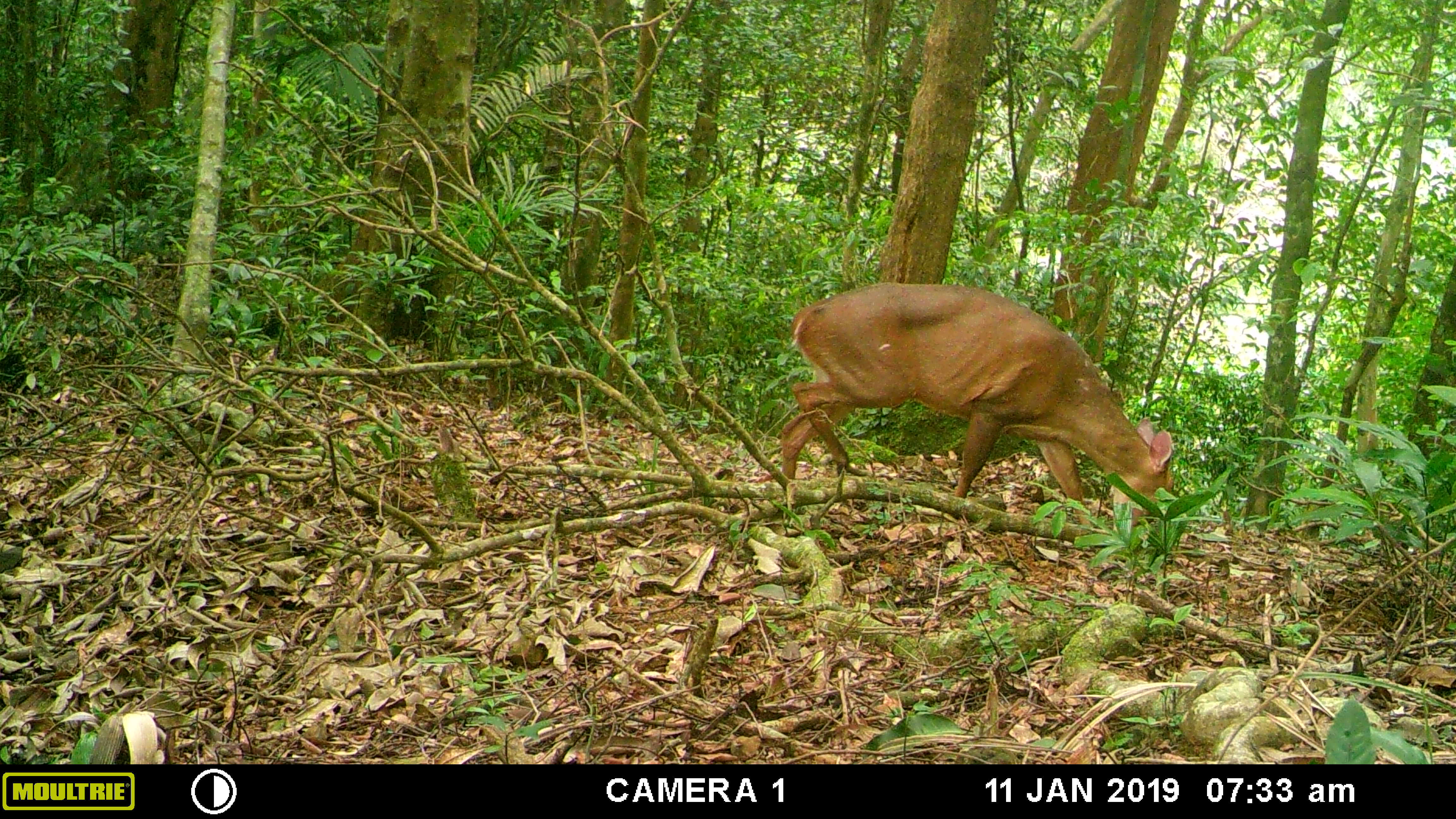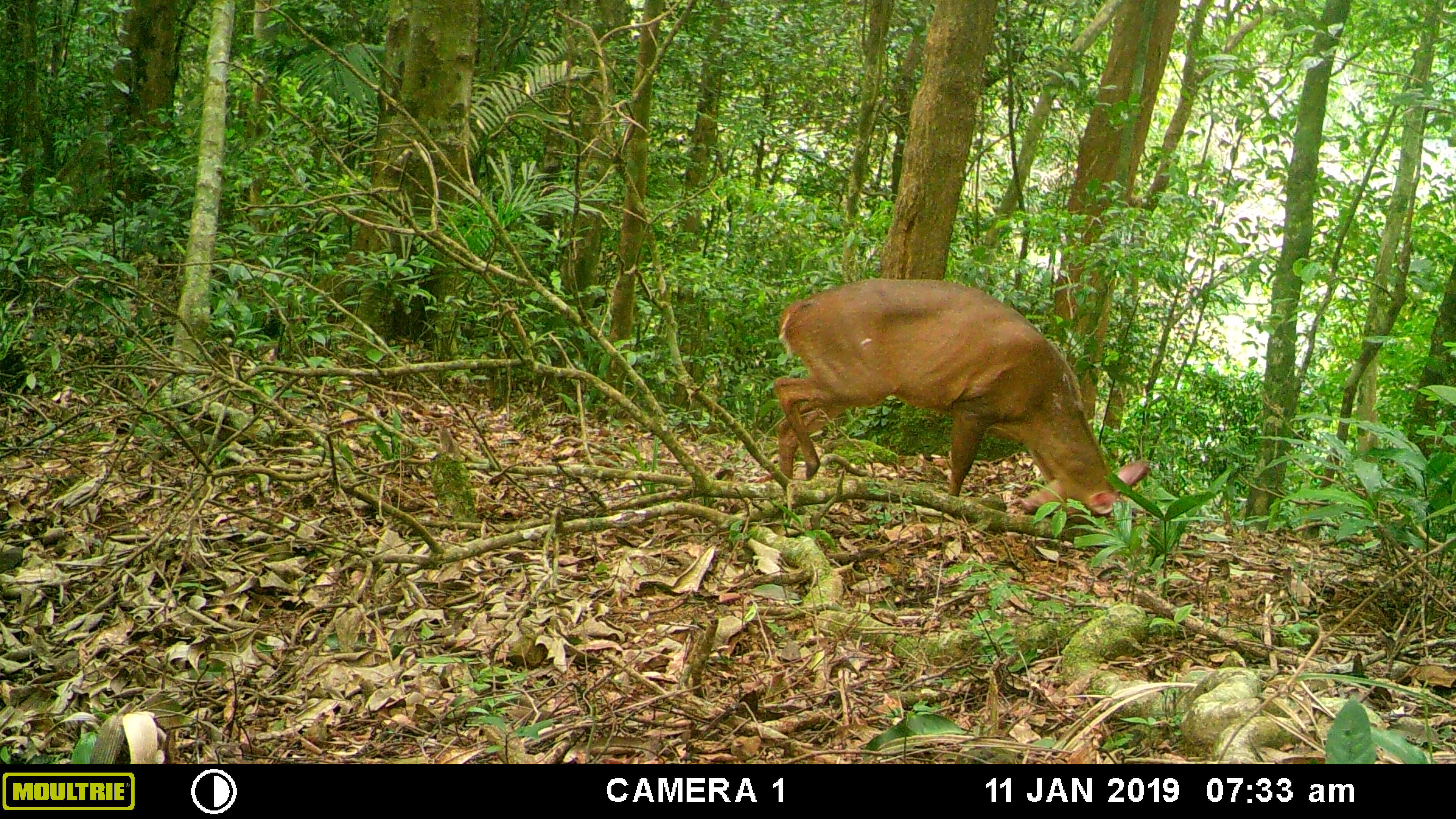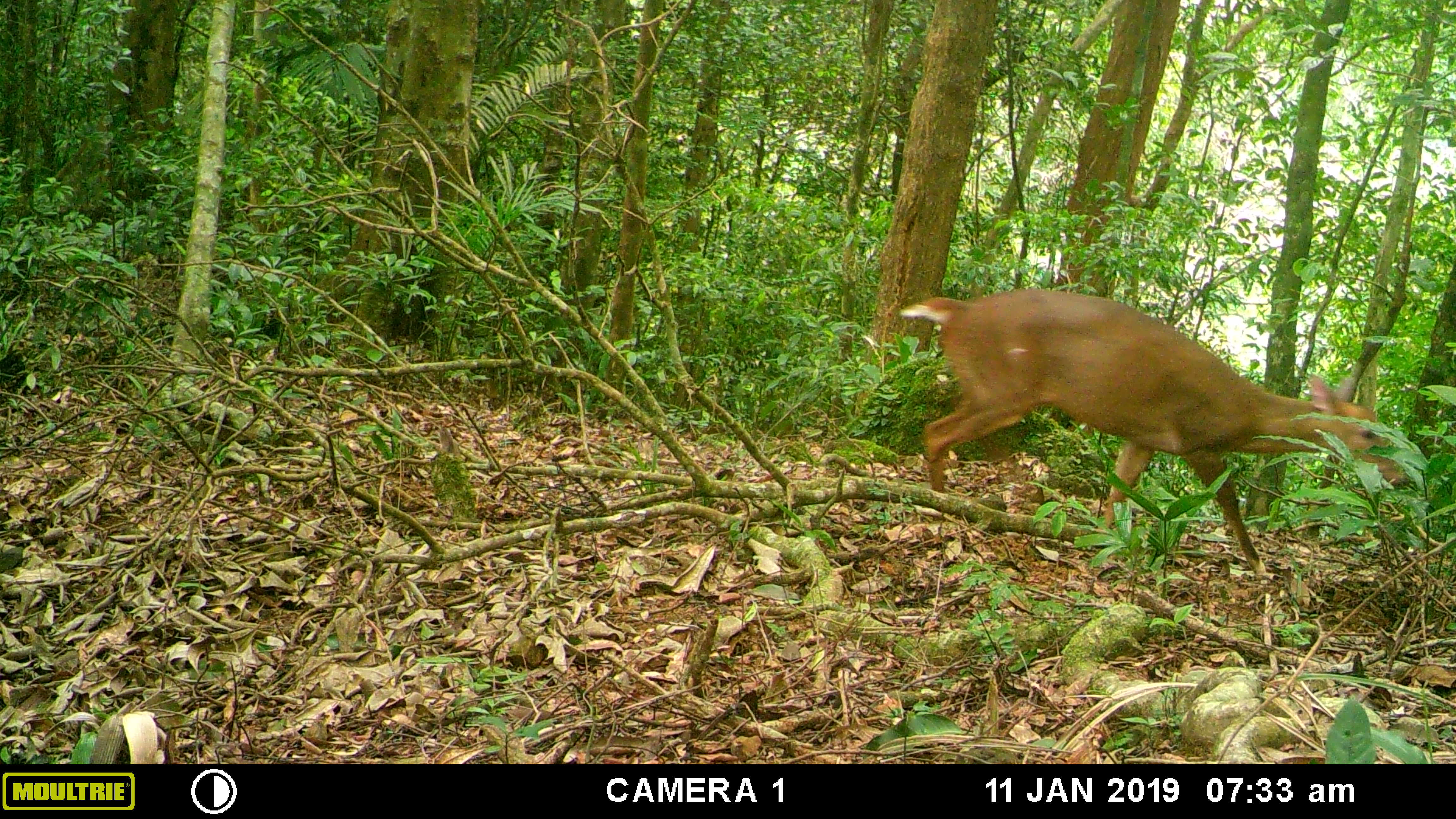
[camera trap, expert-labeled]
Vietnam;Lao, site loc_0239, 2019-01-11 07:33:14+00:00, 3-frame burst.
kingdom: Animalia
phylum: Chordata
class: Mammalia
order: Artiodactyla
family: Cervidae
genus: Muntiacus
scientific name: Muntiacus vuquangensis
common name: large-antlered muntjac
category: large antlered muntjac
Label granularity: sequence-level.